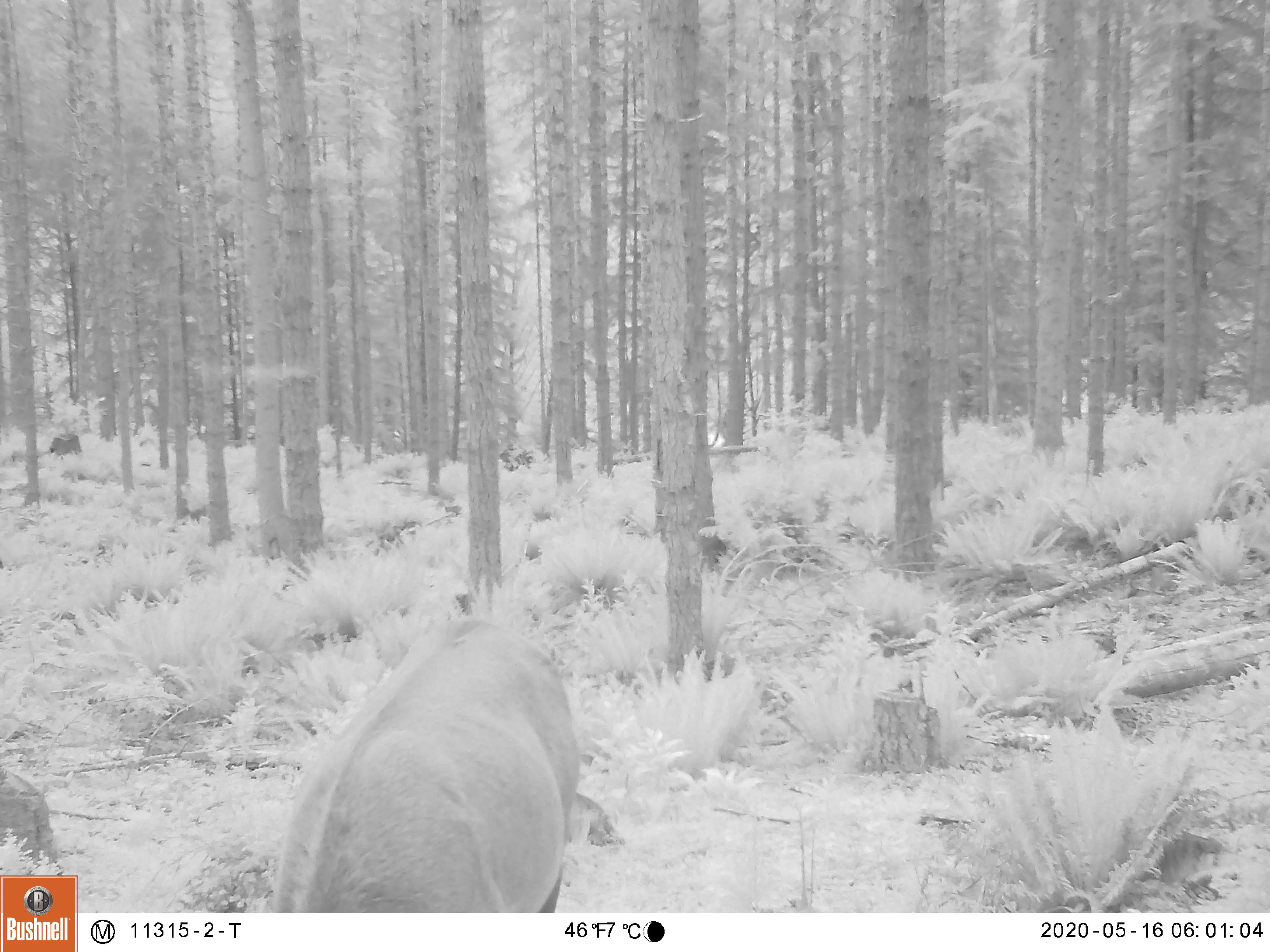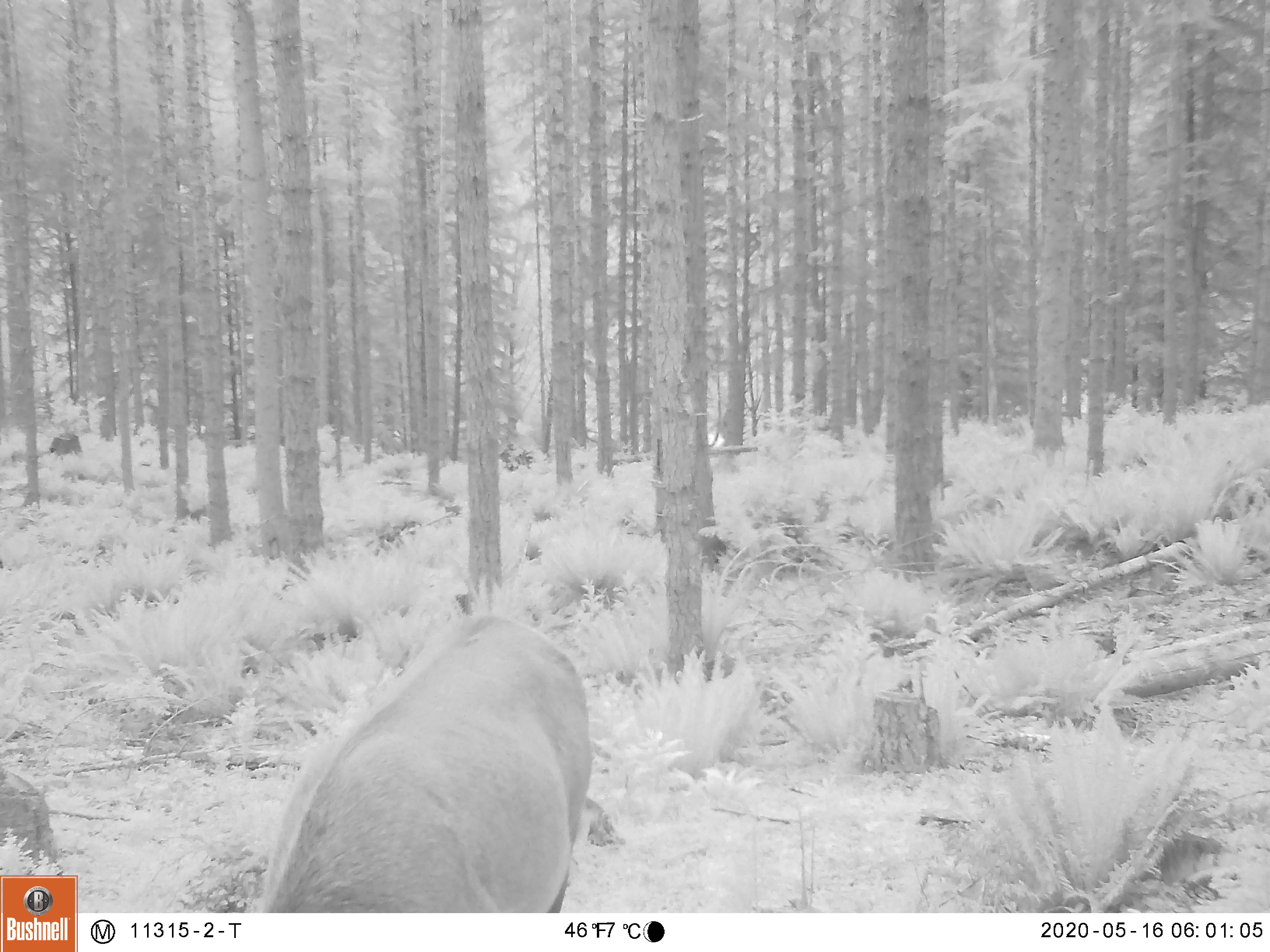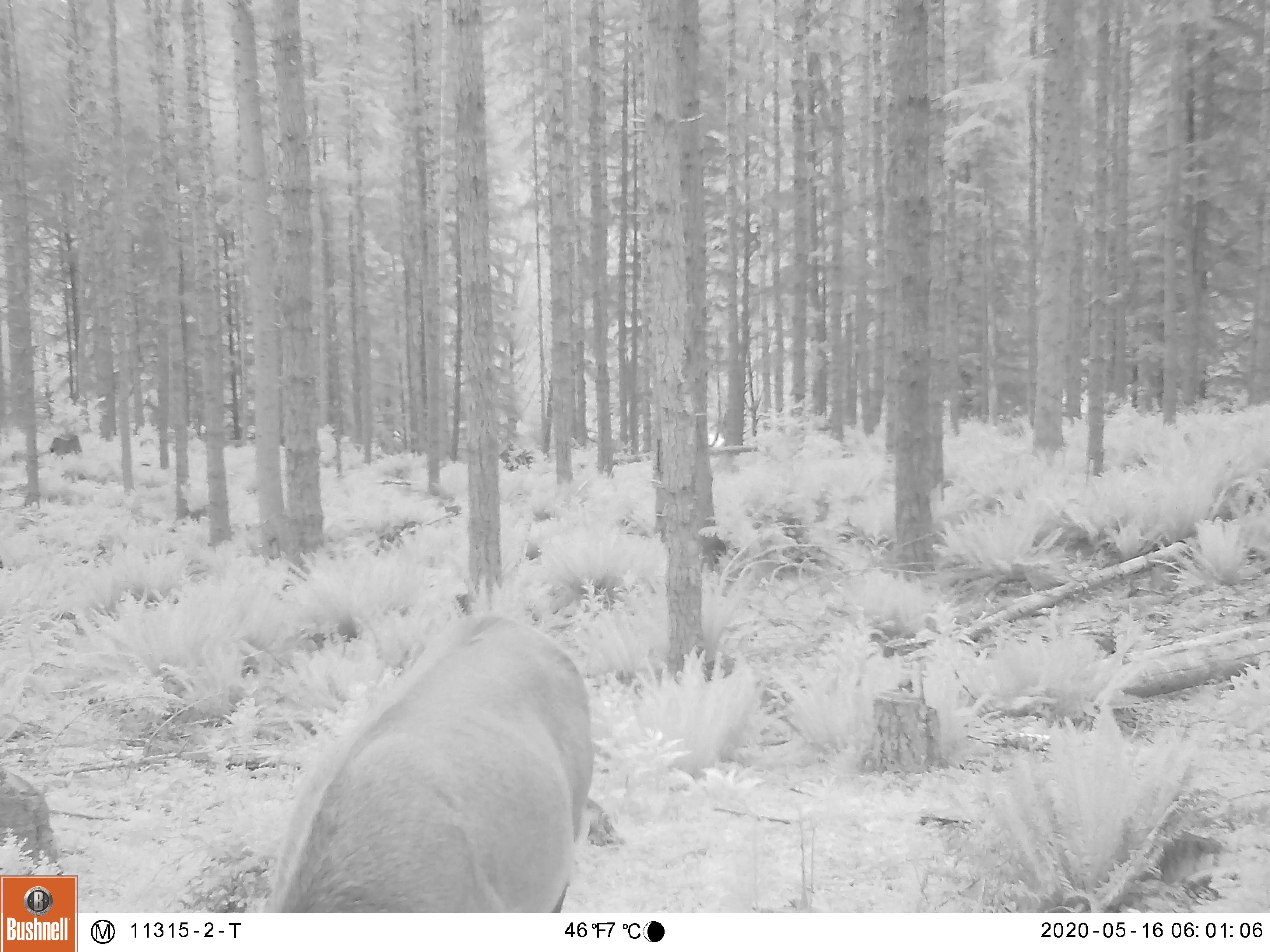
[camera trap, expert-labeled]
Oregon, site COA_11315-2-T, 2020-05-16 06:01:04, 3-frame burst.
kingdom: Animalia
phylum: Chordata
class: Mammalia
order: Artiodactyla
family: Cervidae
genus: Cervus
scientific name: Cervus canadensis roosevelti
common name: roosevelt elk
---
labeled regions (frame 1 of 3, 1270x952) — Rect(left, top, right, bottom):
roosevelt elk: Rect(265, 598, 589, 902)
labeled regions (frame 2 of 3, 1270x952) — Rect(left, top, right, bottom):
roosevelt elk: Rect(256, 602, 600, 906)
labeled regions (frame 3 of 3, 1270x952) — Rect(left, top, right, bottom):
roosevelt elk: Rect(267, 607, 596, 906)